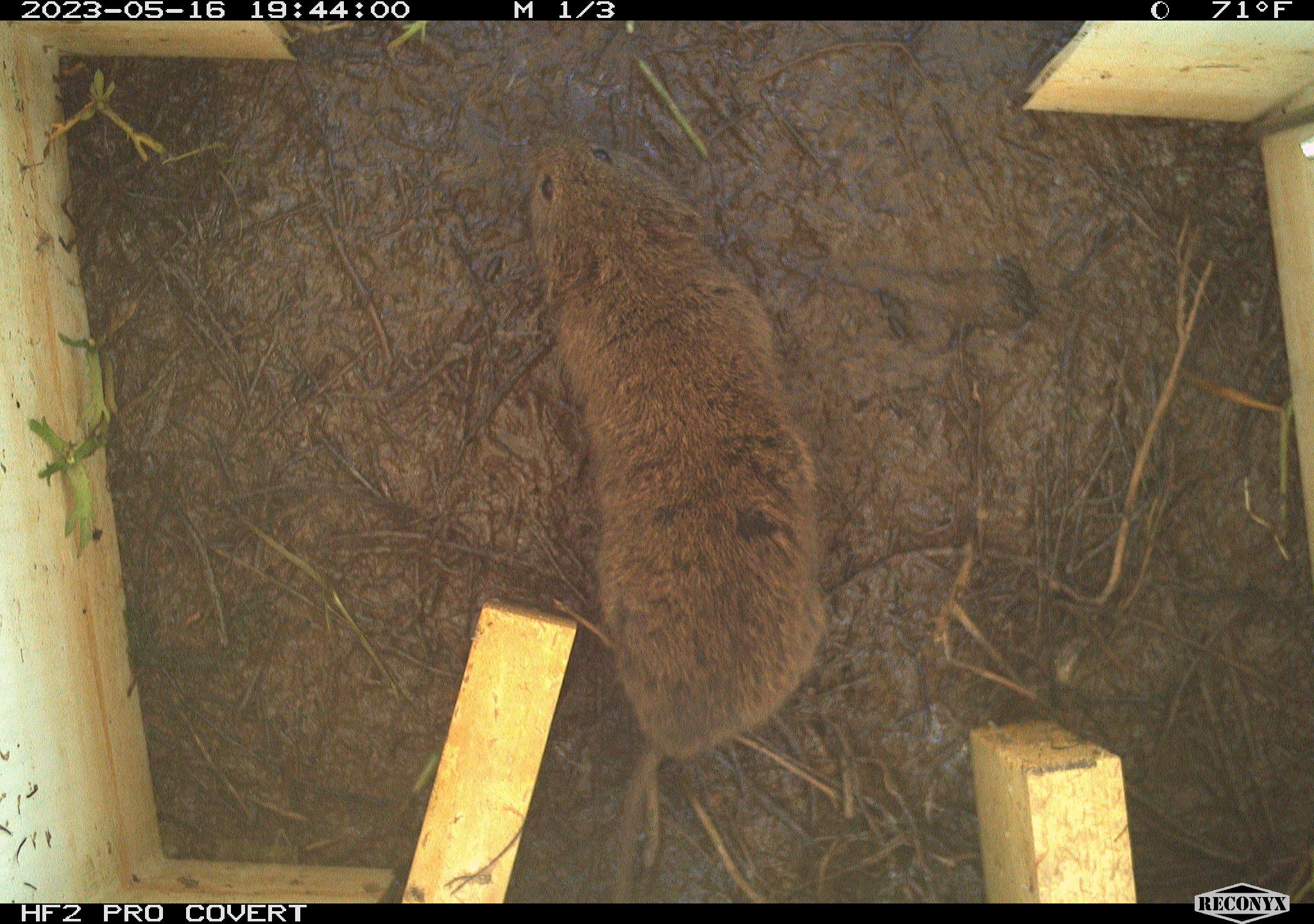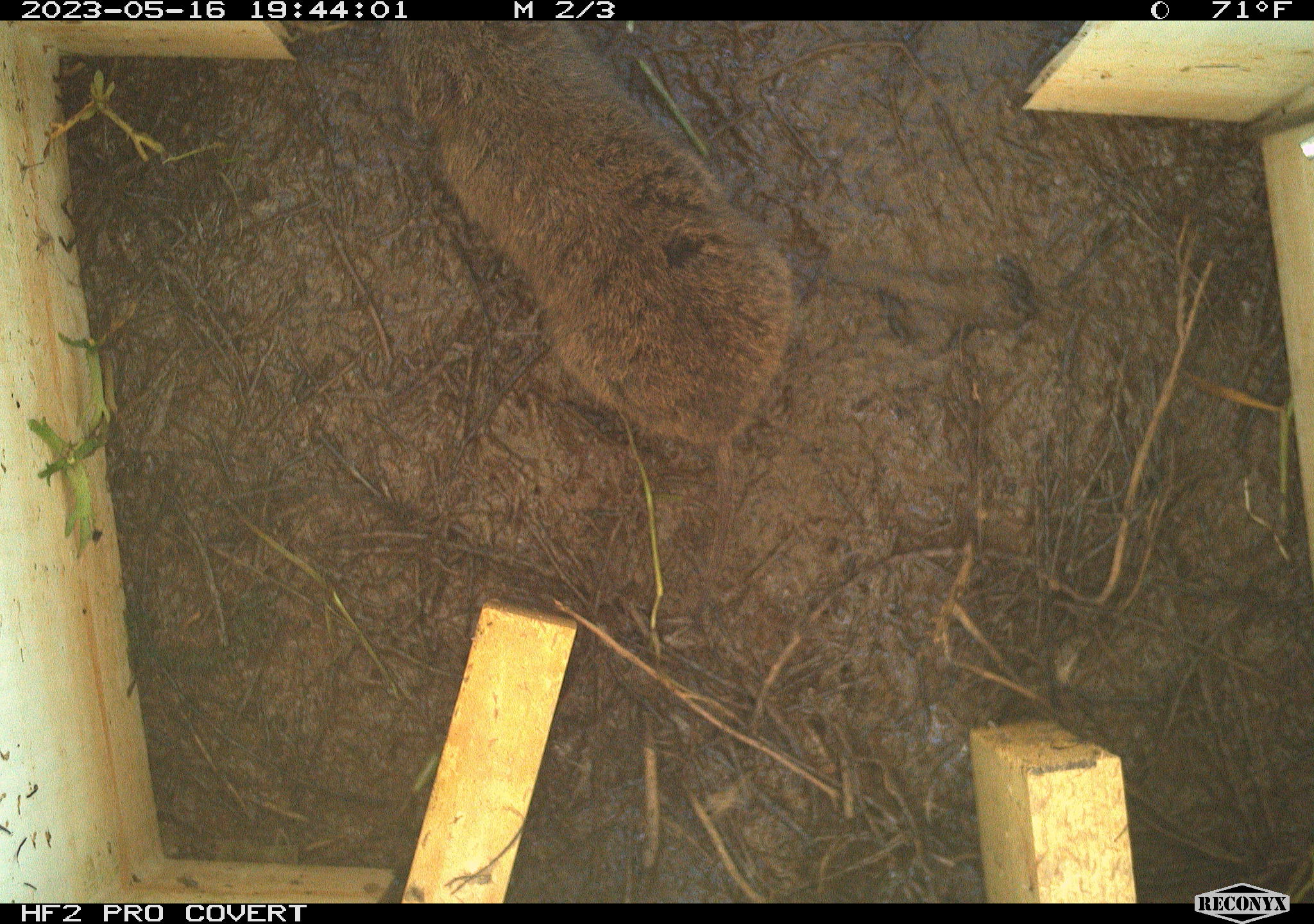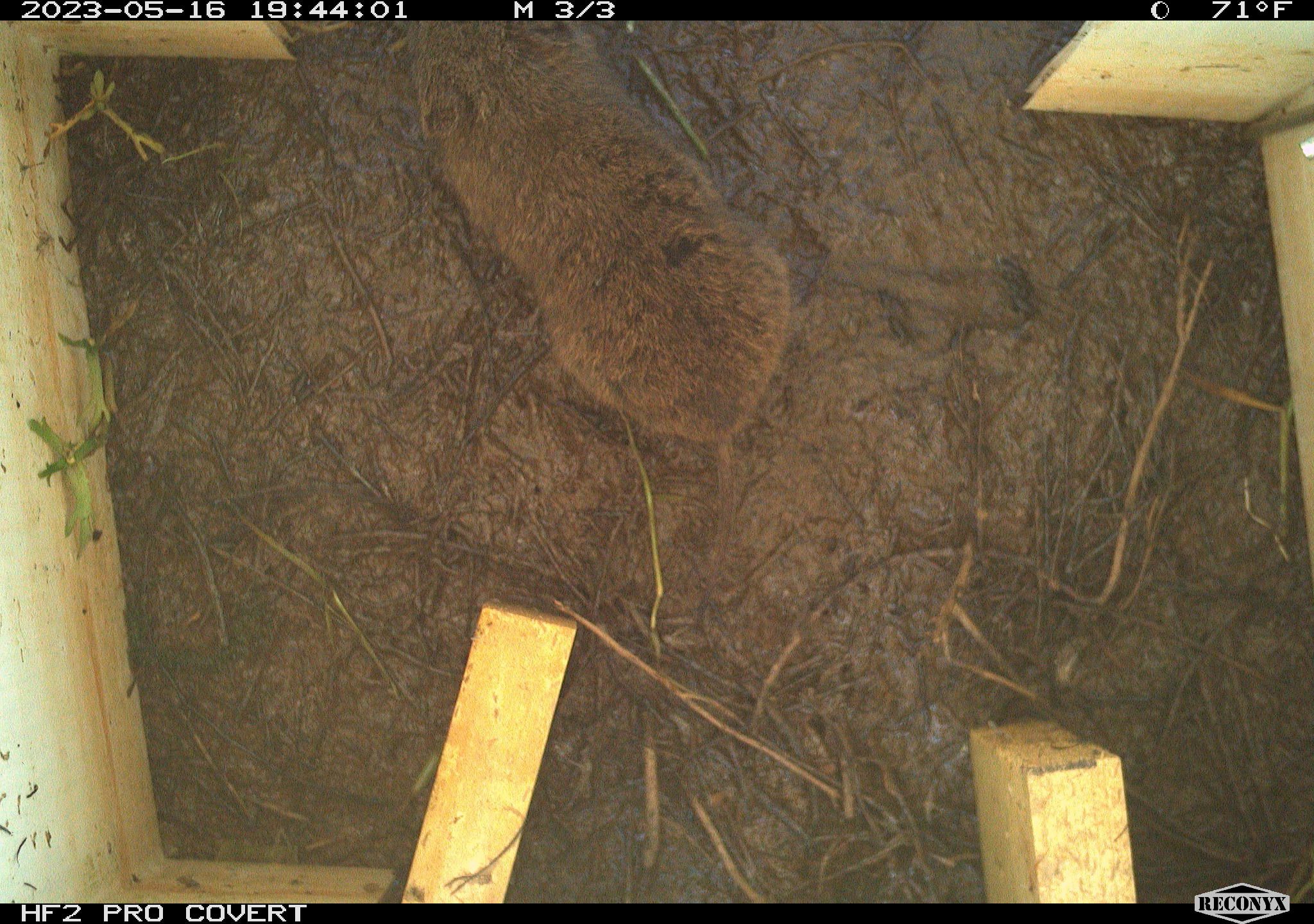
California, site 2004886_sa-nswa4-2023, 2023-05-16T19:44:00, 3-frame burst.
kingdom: Animalia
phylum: Chordata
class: Mammalia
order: Rodentia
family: Cricetidae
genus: Microtus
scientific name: Microtus californicus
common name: california vole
California vole (Microtus californicus).